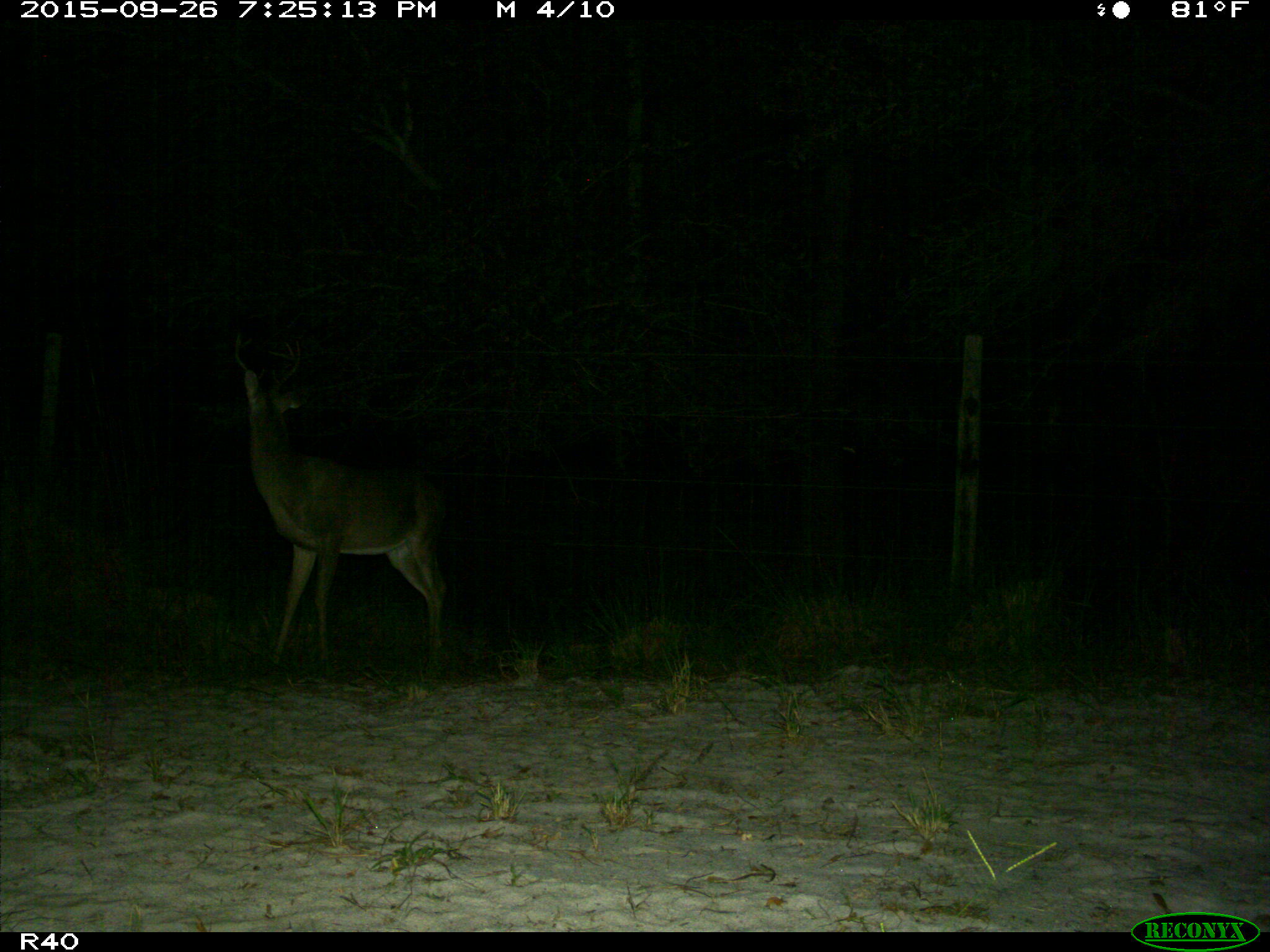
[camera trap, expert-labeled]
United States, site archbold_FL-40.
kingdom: Animalia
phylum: Chordata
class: Mammalia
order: Artiodactyla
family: Cervidae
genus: Odocoileus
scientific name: Odocoileus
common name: deer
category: unidentified deer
Unidentified deer (deer) (Odocoileus).